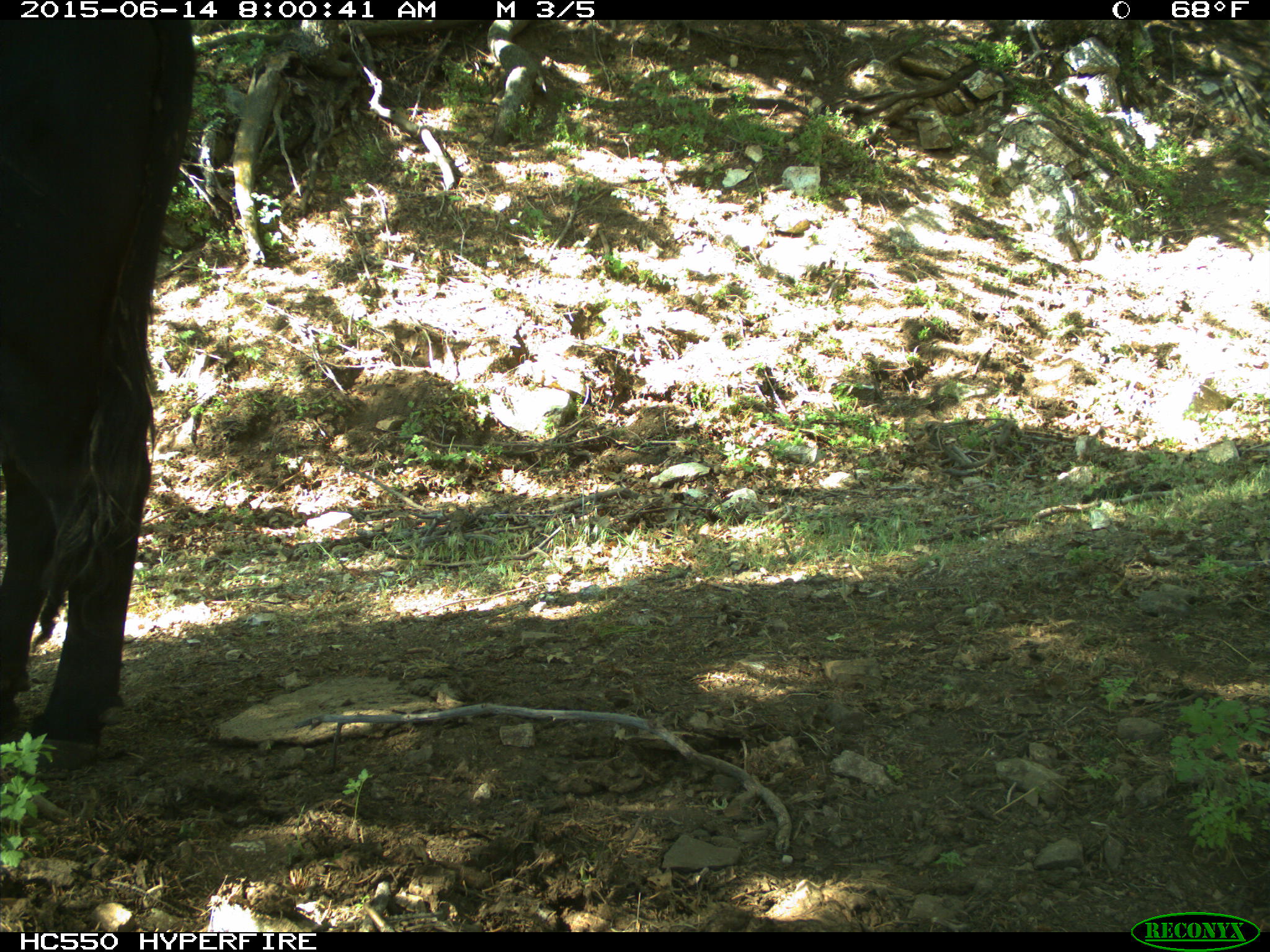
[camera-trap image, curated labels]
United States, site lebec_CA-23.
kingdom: Animalia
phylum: Chordata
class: Mammalia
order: Artiodactyla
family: Bovidae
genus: Bos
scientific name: Bos taurus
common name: domestic cow